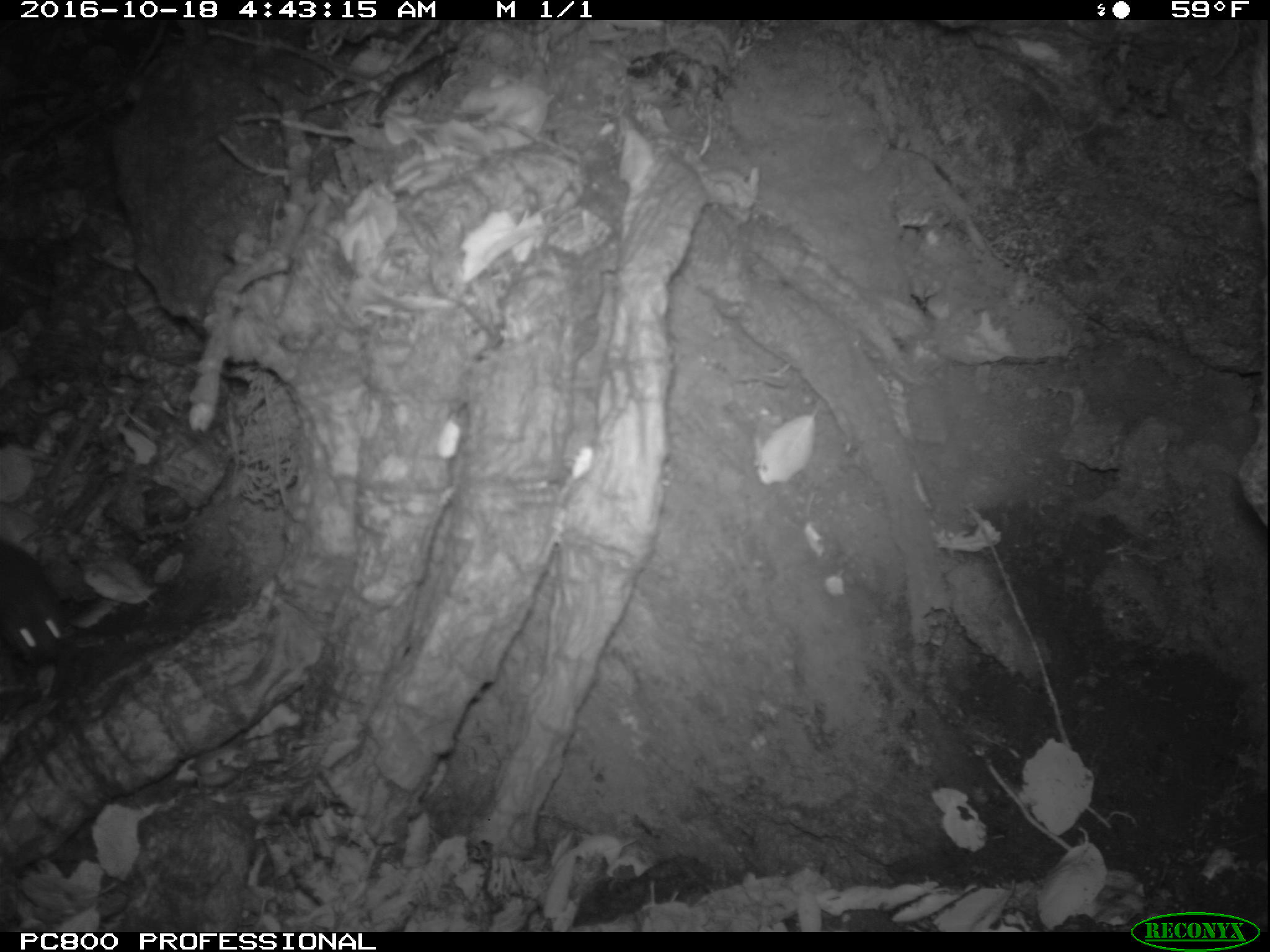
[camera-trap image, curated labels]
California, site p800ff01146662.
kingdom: Animalia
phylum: Chordata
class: Mammalia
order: Rodentia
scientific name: Rodentia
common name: rodent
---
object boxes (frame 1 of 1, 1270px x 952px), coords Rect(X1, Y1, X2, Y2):
rodent: Rect(0, 542, 70, 668)